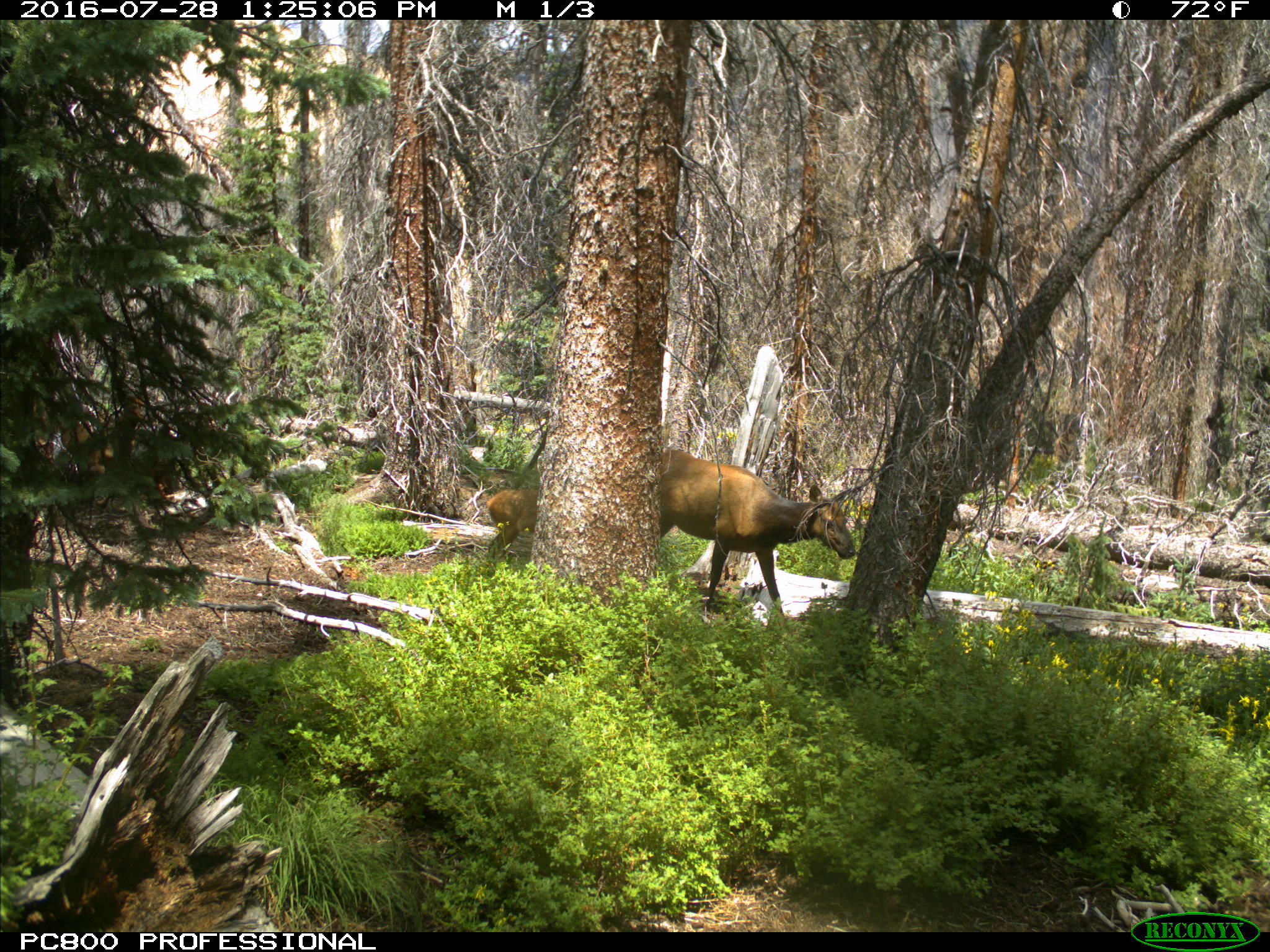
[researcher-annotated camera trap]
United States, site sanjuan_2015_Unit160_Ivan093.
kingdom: Animalia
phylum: Chordata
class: Mammalia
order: Artiodactyla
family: Cervidae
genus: Cervus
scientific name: Cervus elaphus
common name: red deer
Cervus elaphus (red deer).